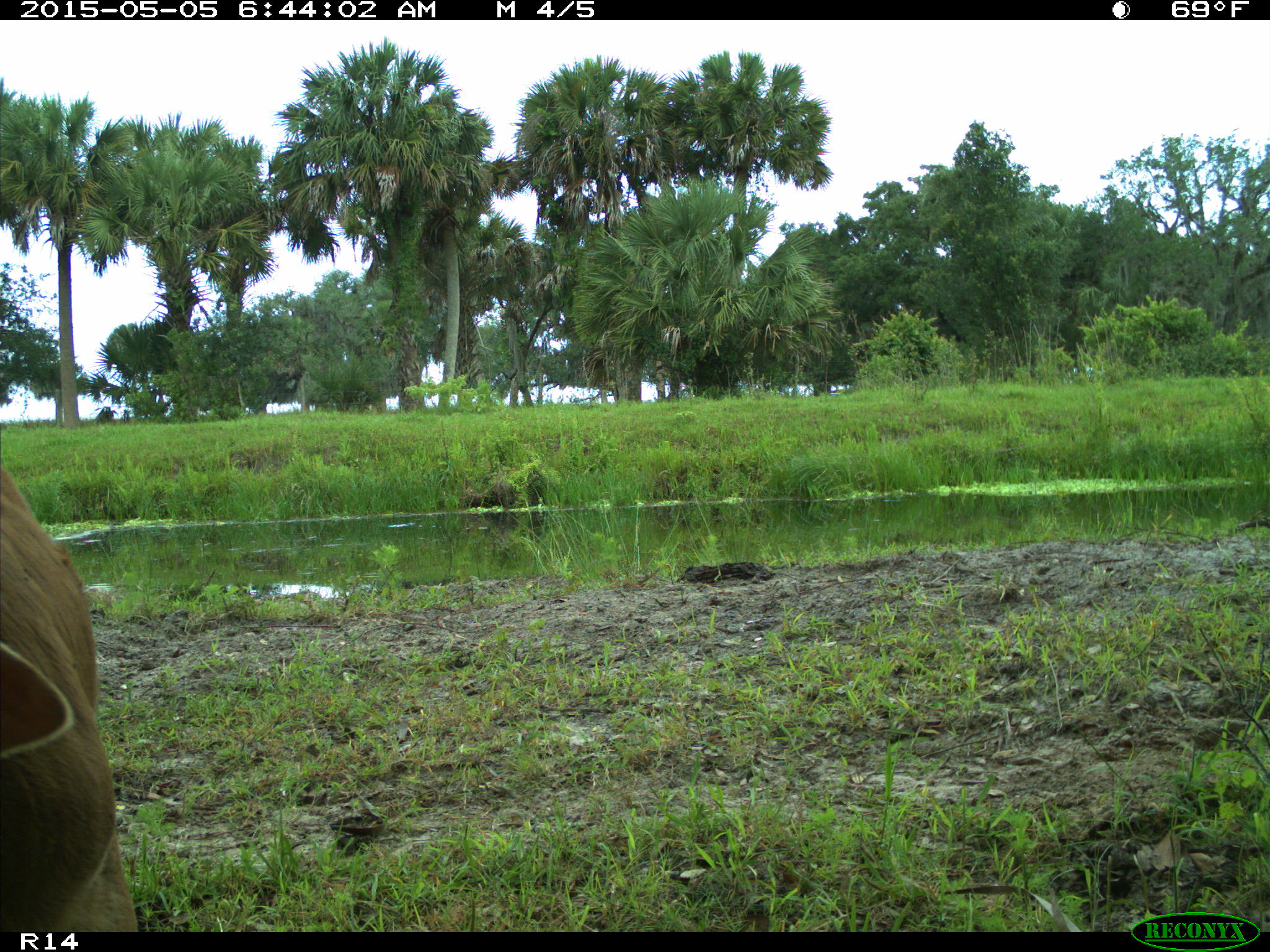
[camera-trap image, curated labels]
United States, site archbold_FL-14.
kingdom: Animalia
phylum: Chordata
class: Mammalia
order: Artiodactyla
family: Bovidae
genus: Bos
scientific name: Bos taurus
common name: domestic cow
Bos taurus (domestic cow).